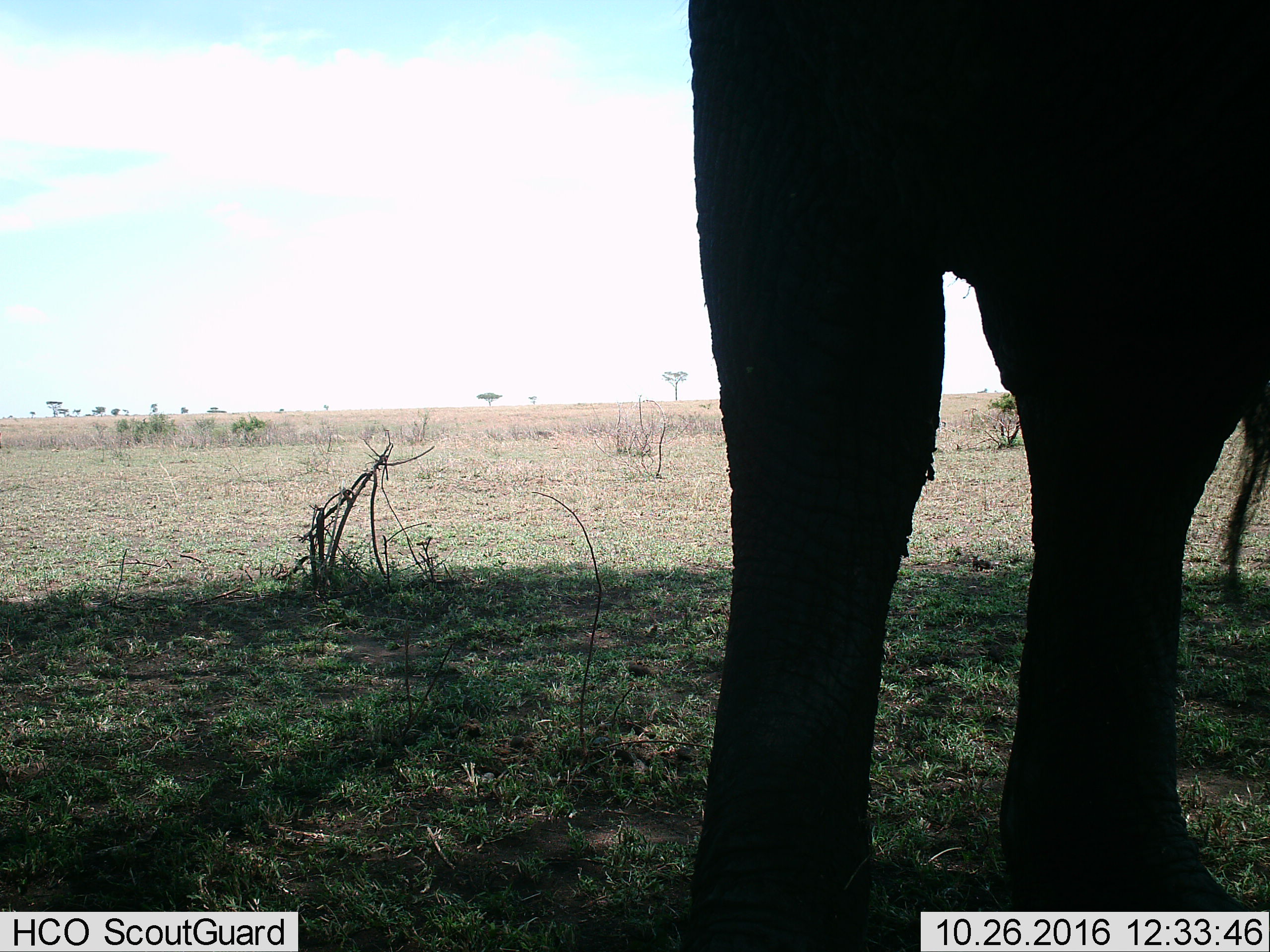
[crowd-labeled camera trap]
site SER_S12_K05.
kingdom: Animalia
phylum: Chordata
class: Mammalia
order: Proboscidea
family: Elephantidae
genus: Loxodonta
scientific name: Loxodonta africana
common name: african bush elephant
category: elephant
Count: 1.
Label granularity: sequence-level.